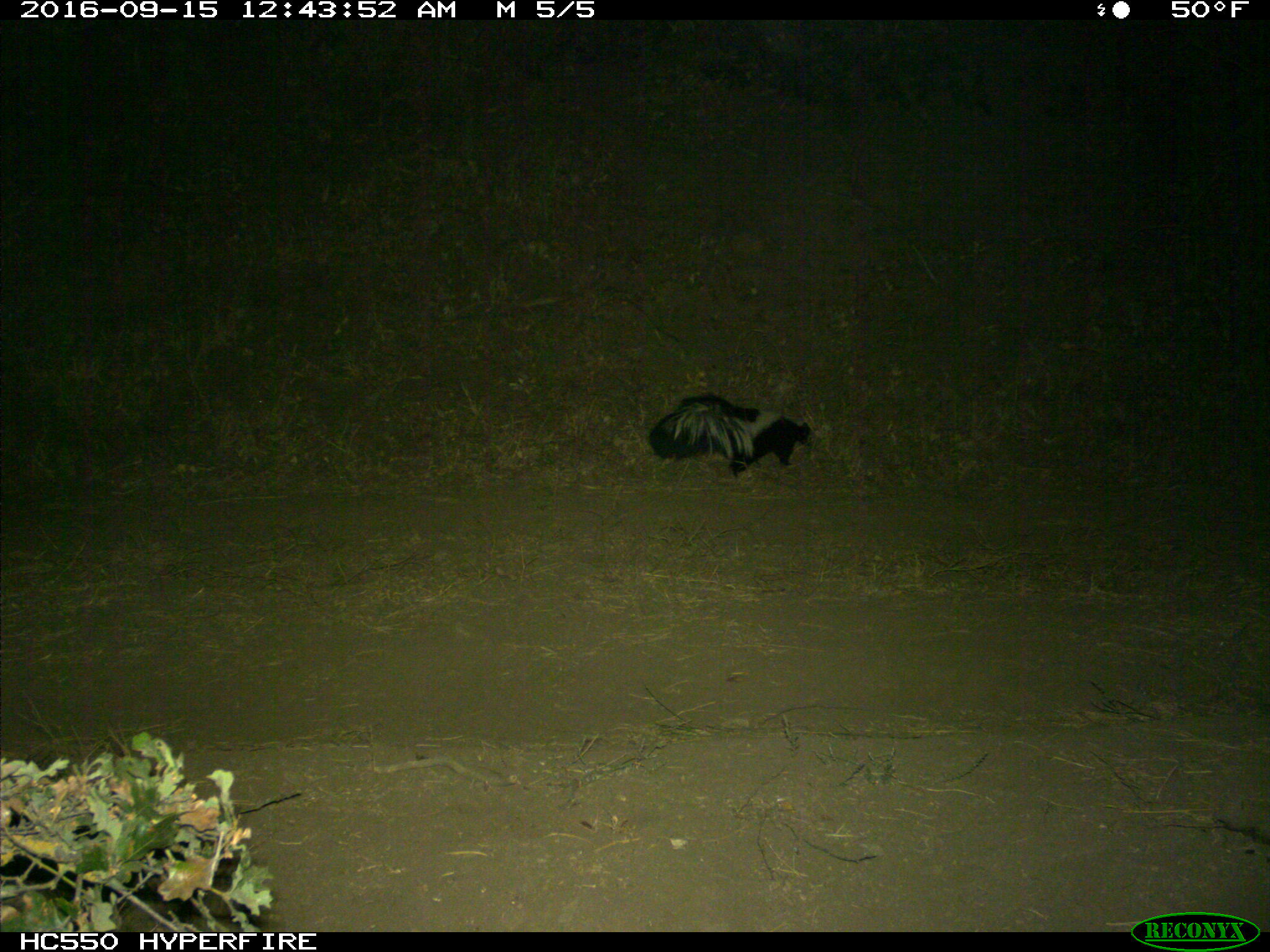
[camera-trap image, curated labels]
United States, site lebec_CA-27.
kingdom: Animalia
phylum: Chordata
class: Mammalia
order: Carnivora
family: Mephitidae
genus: Mephitis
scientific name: Mephitis mephitis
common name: striped skunk